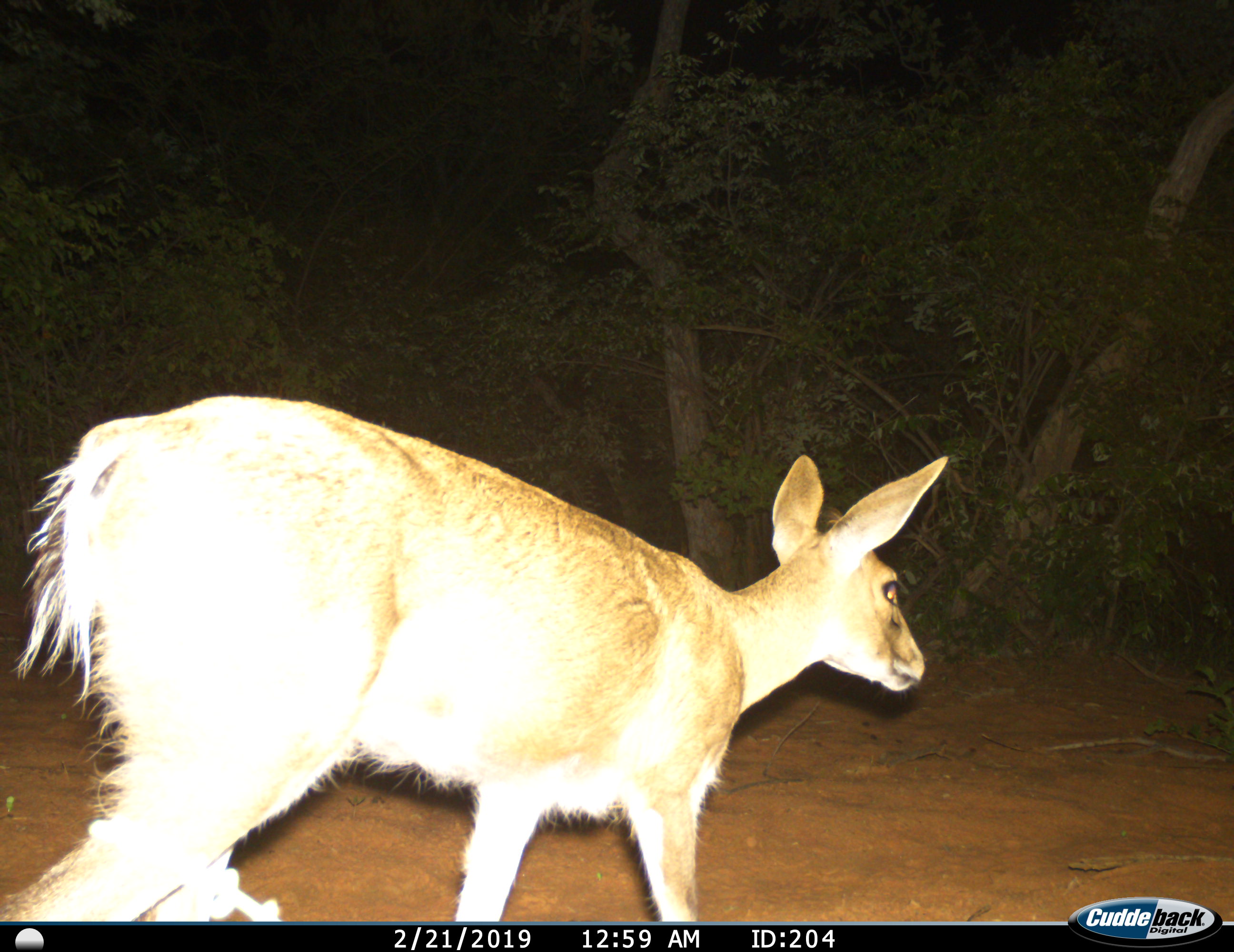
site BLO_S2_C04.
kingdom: Animalia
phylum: Chordata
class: Mammalia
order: Artiodactyla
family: Bovidae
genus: Sylvicapra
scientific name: Sylvicapra grimmia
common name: common duiker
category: duikercommongrey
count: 1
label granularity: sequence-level